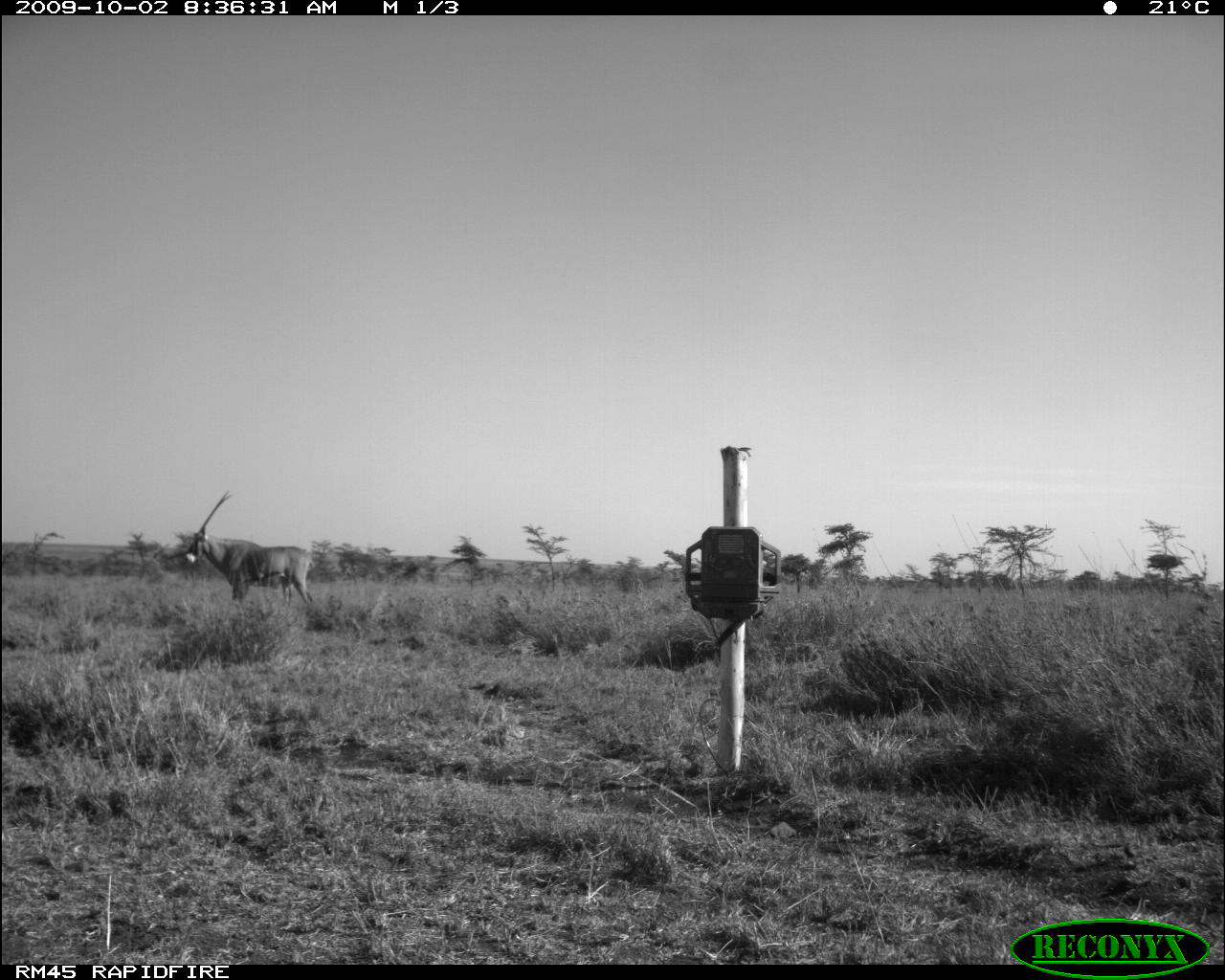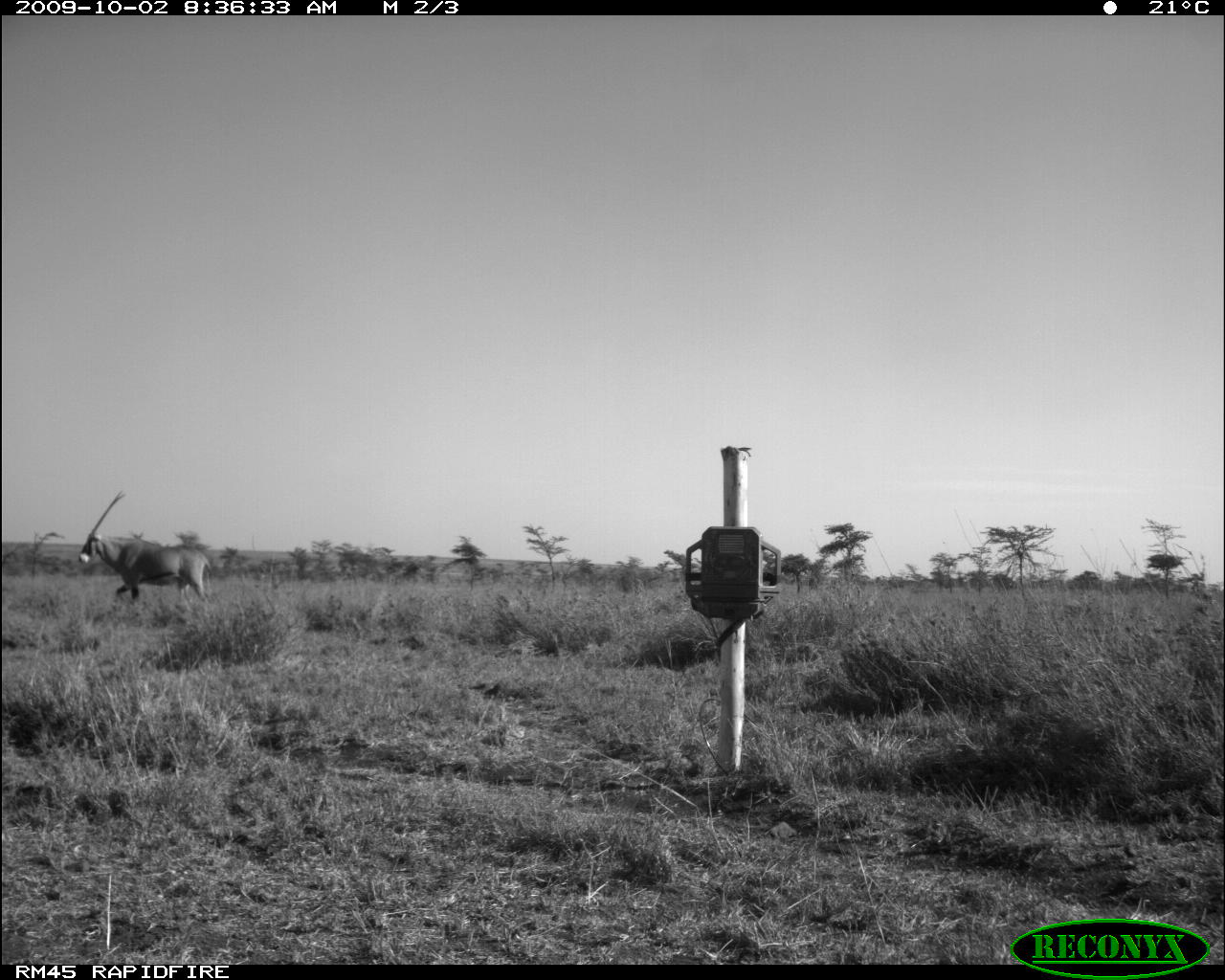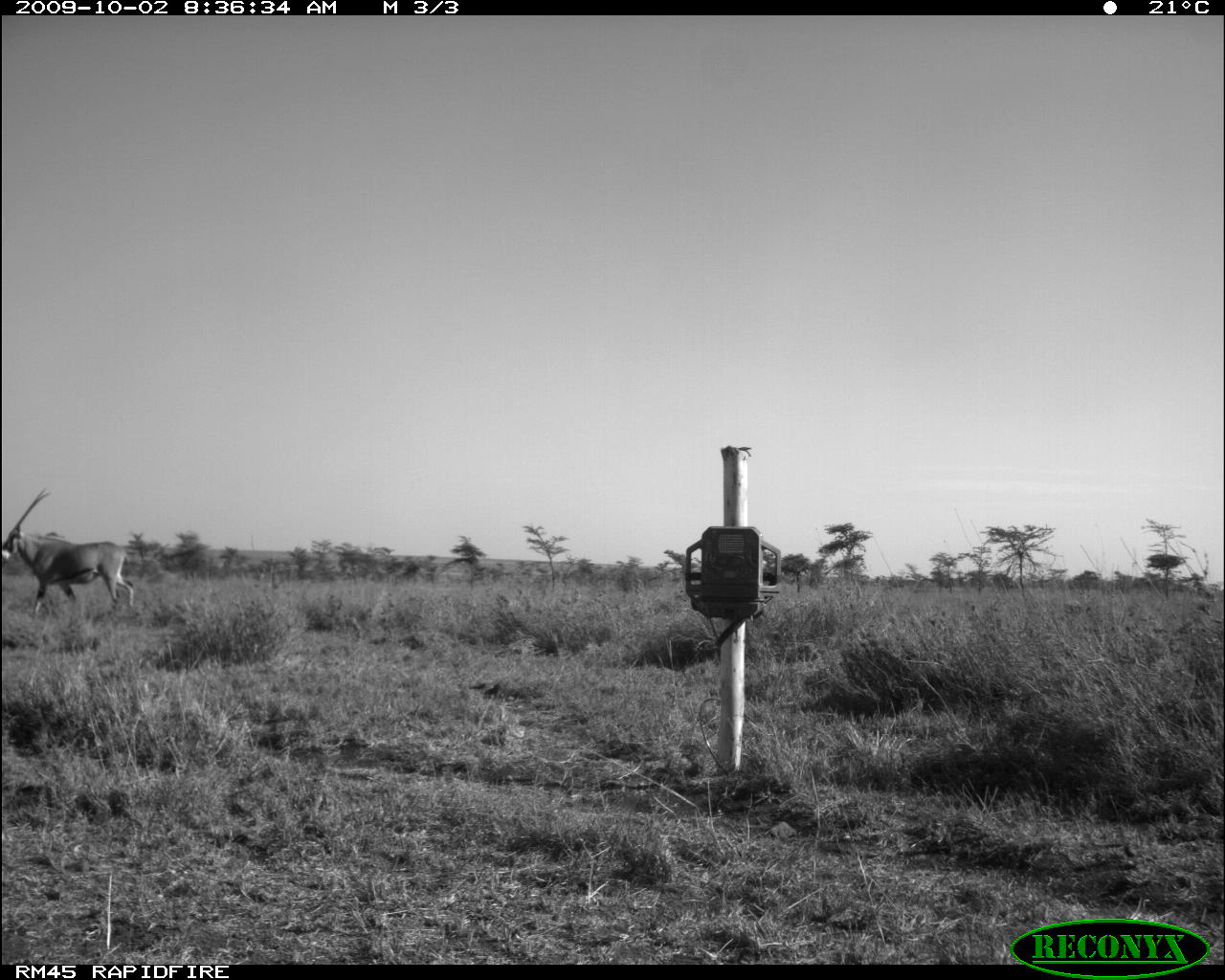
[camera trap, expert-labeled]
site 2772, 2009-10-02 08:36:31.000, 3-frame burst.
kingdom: Animalia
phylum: Chordata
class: Mammalia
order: Artiodactyla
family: Bovidae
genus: Oryx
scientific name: Oryx beisa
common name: east african oryx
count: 1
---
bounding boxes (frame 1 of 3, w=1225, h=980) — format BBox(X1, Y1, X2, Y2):
oryx beisa: BBox(177, 487, 321, 610)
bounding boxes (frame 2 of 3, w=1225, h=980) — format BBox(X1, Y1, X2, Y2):
oryx beisa: BBox(71, 487, 220, 606)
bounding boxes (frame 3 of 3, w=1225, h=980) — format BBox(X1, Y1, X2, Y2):
oryx beisa: BBox(0, 485, 138, 619)